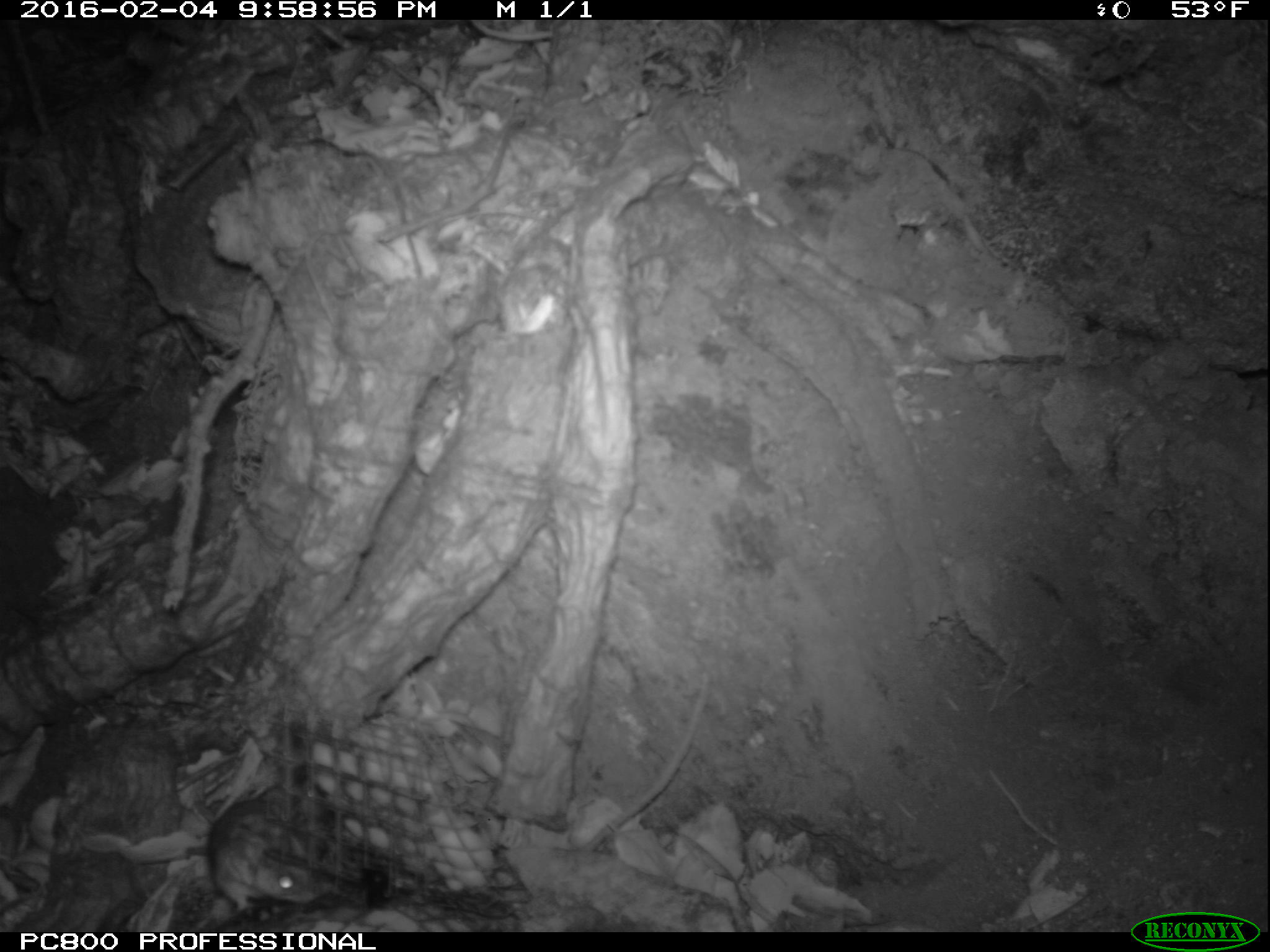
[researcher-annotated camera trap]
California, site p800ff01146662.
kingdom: Animalia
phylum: Chordata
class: Mammalia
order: Rodentia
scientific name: Rodentia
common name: rodent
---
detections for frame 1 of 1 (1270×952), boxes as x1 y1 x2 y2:
rodent: 205 798 337 913